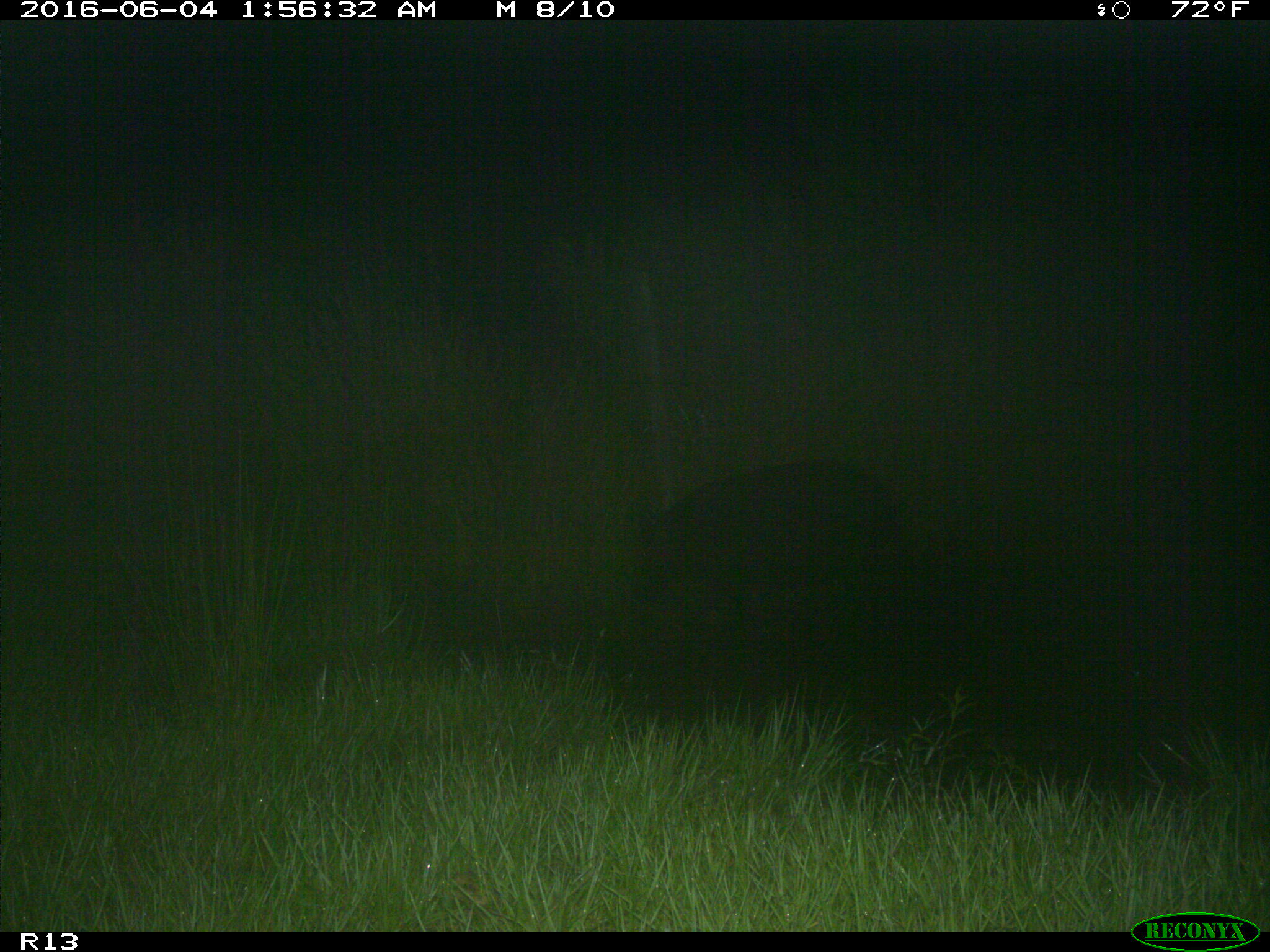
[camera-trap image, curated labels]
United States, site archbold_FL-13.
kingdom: Animalia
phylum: Chordata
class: Mammalia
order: Artiodactyla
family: Suidae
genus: Sus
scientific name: Sus scrofa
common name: wild boar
Sus scrofa (wild boar).